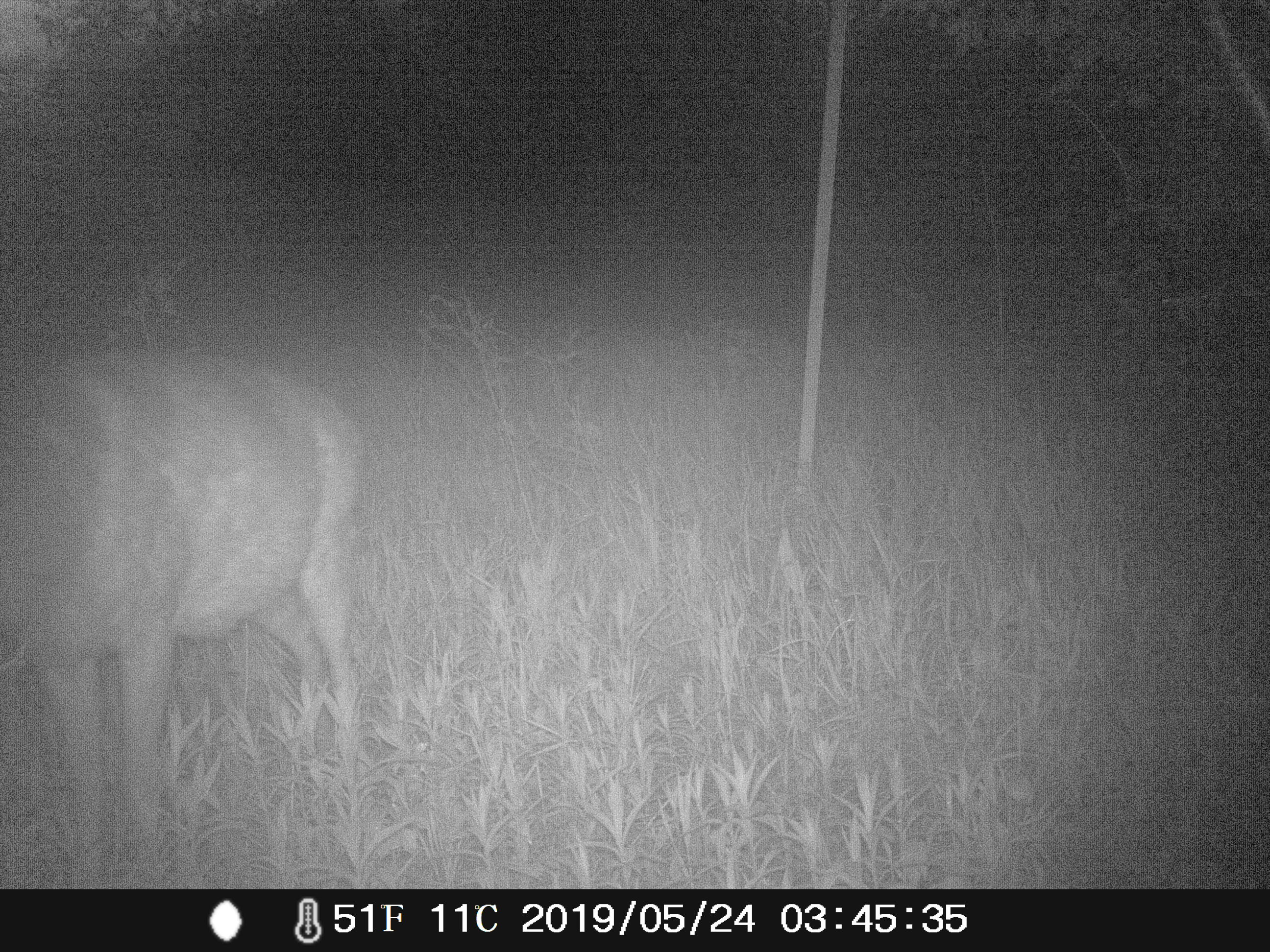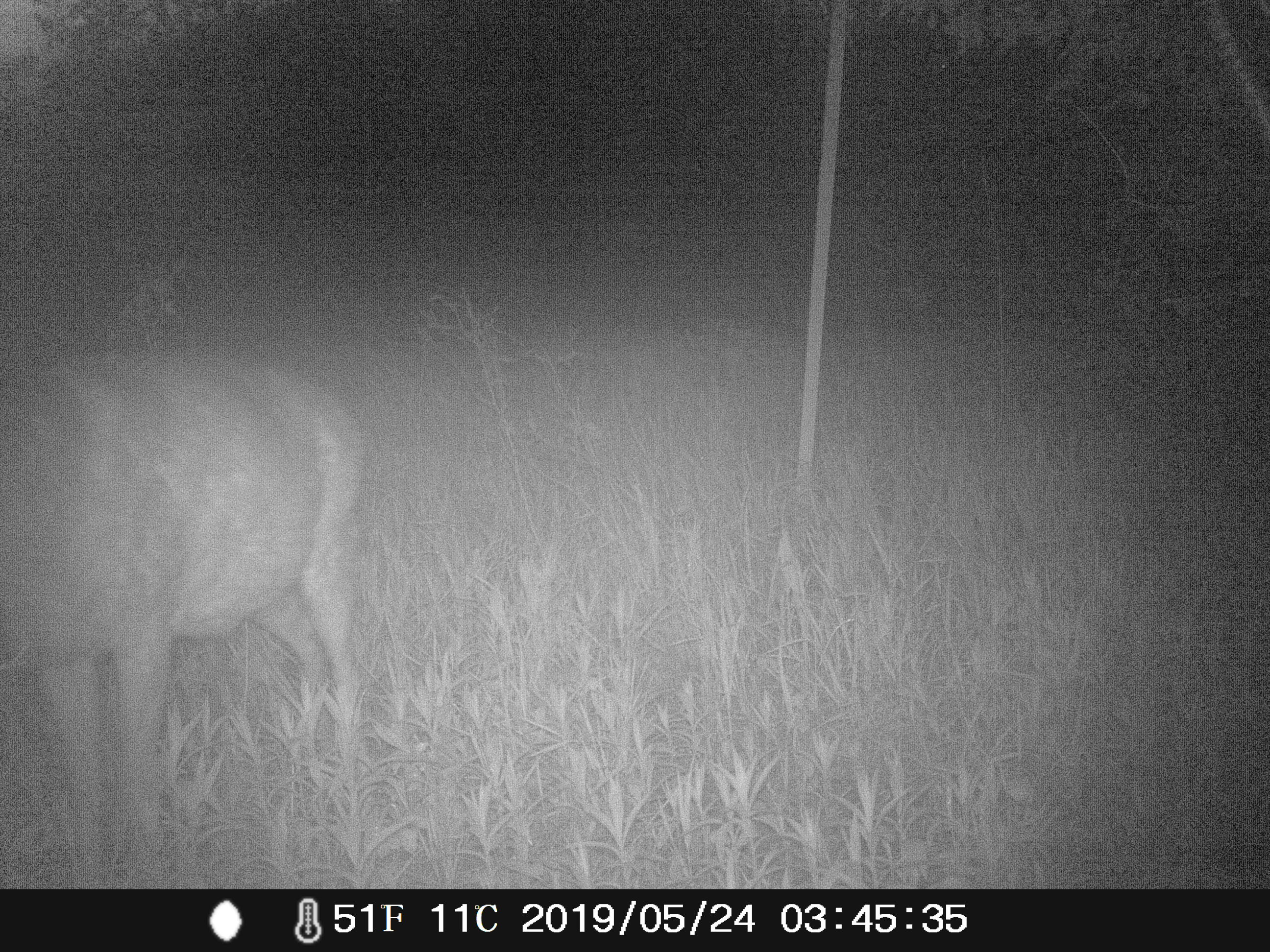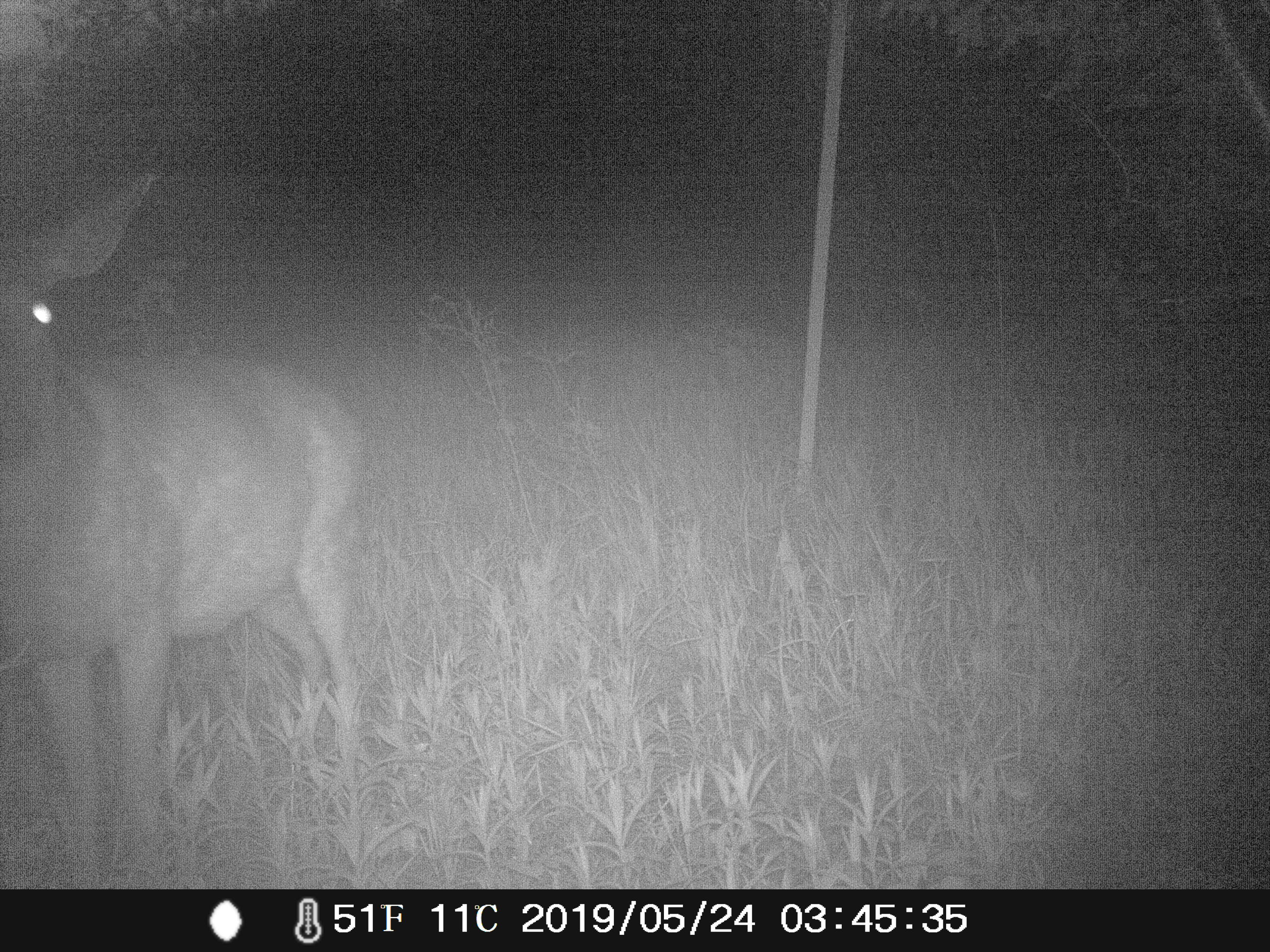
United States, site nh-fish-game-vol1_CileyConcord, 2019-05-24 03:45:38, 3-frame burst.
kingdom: Animalia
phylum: Chordata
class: Mammalia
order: Artiodactyla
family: Cervidae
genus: Odocoileus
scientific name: Odocoileus virginianus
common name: white-tailed deer